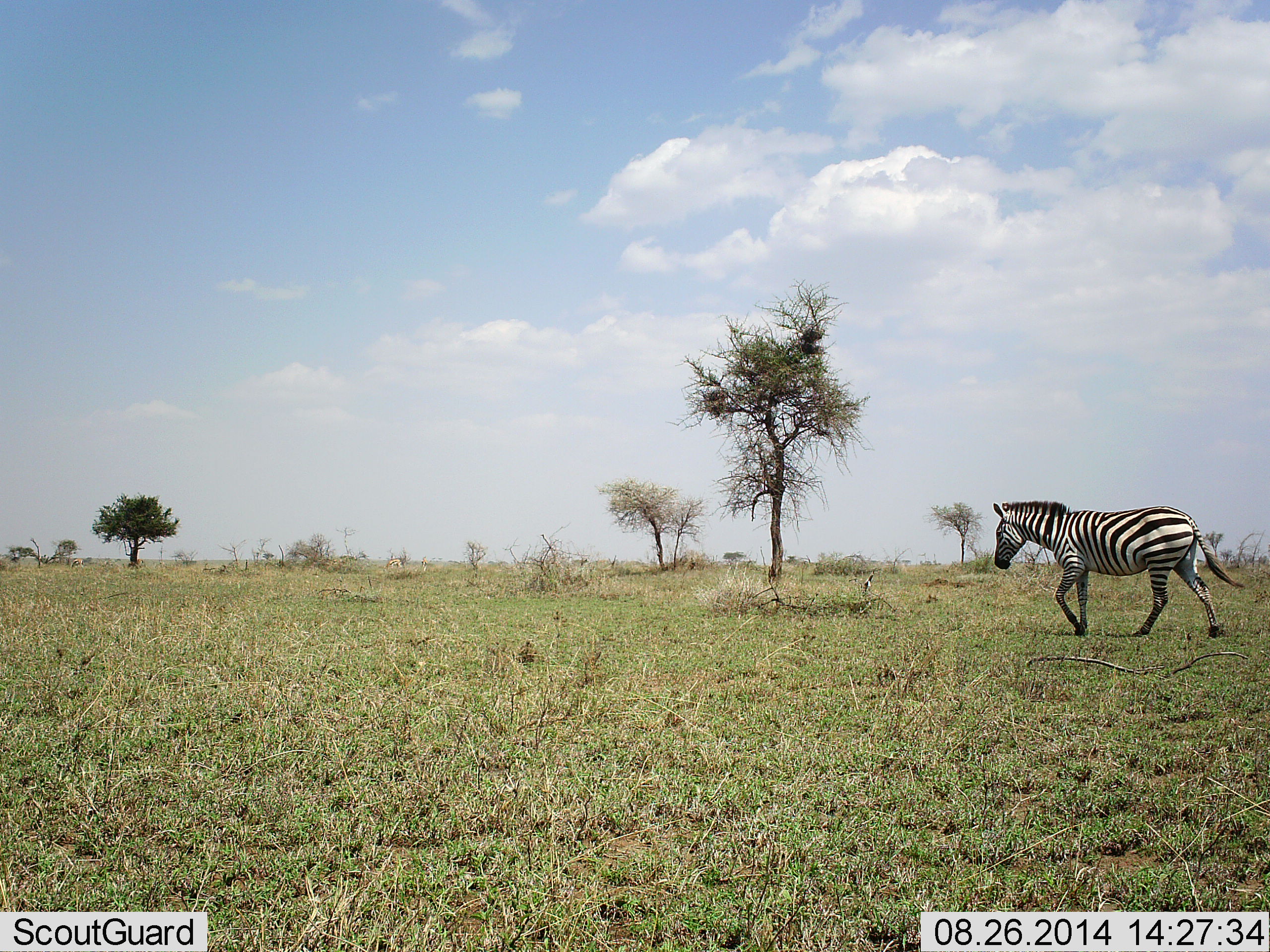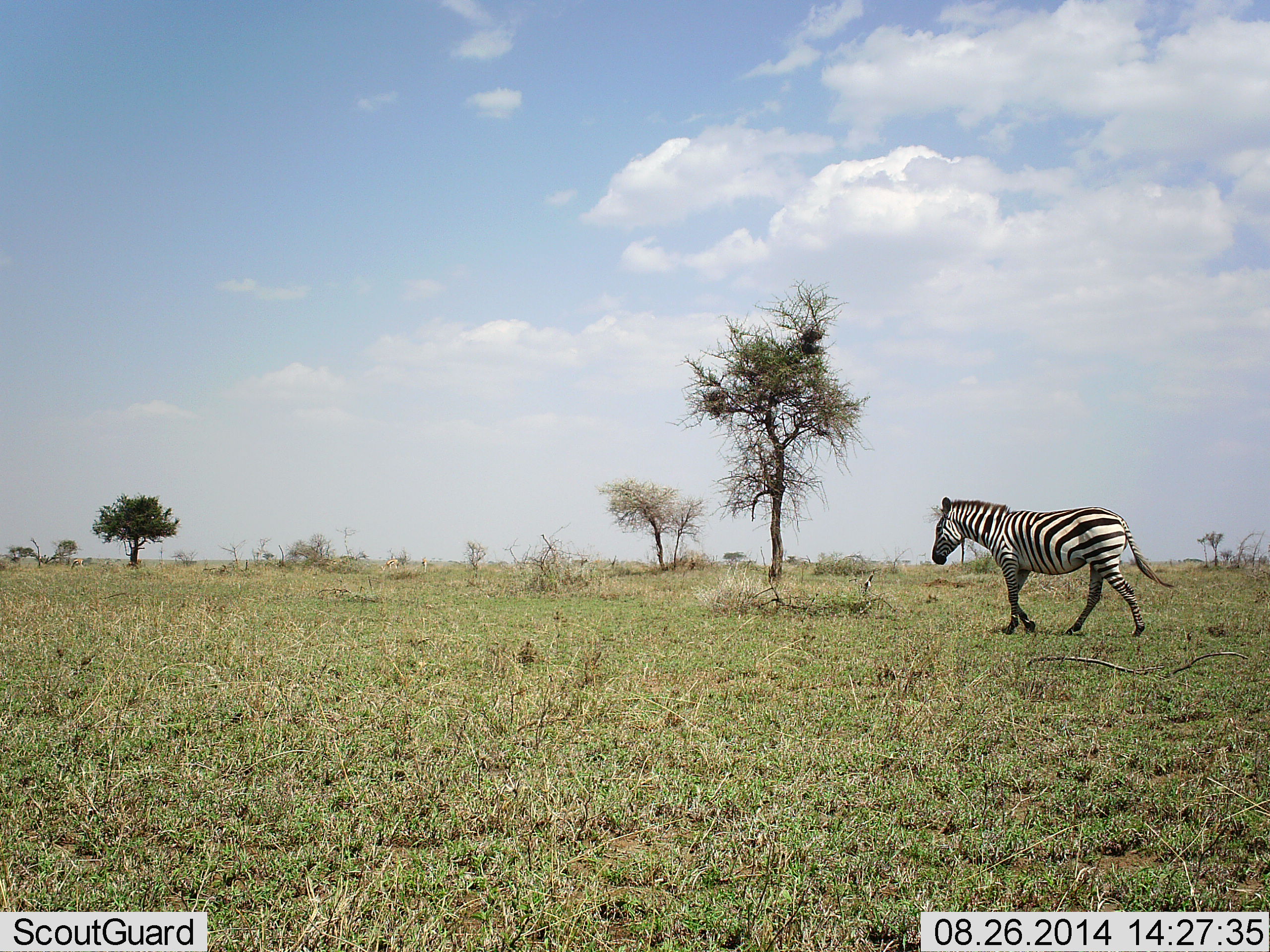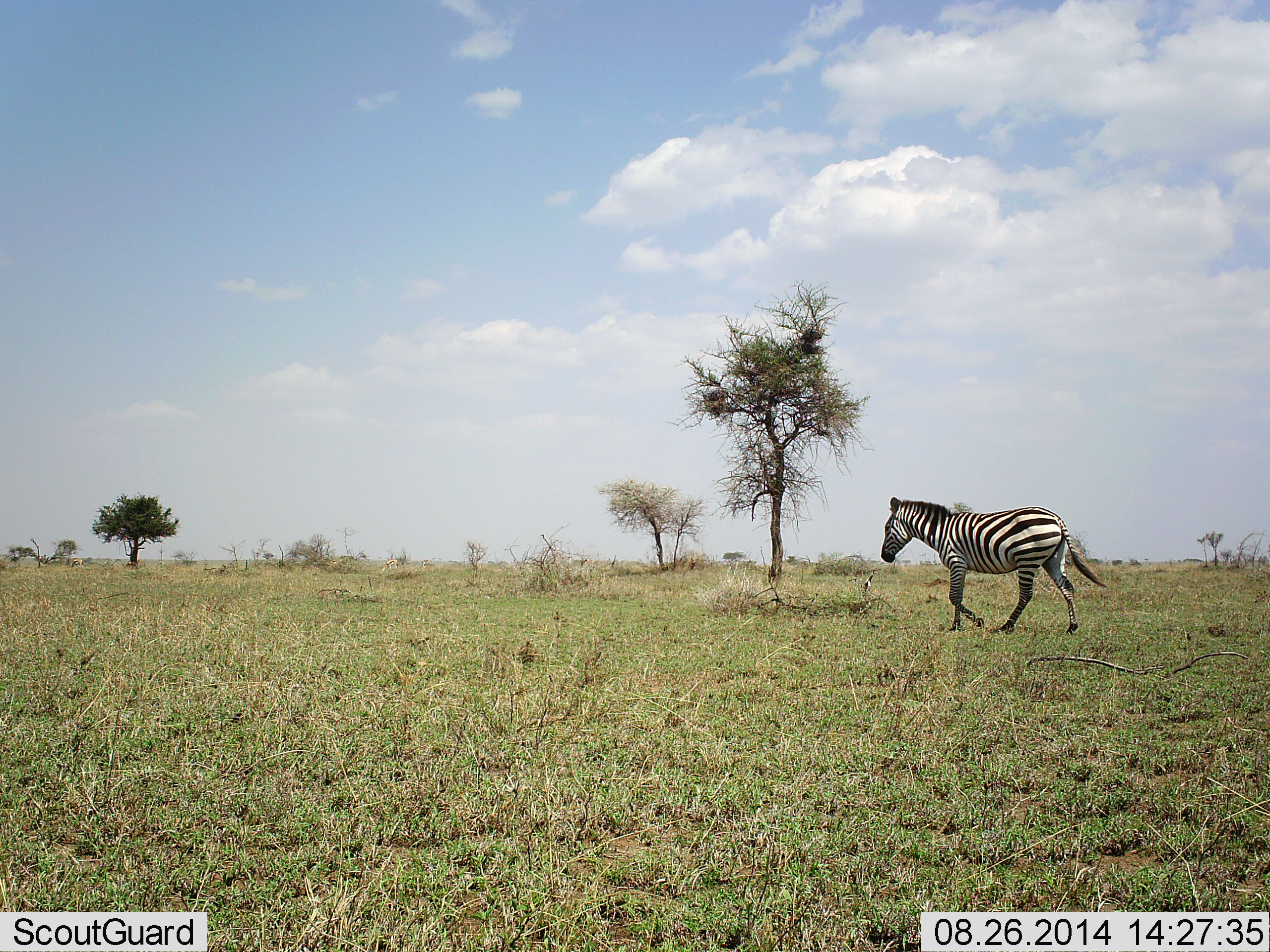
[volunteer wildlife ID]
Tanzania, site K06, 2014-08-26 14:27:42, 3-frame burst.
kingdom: Animalia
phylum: Chordata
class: Mammalia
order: Perissodactyla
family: Equidae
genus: Equus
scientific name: Equus quagga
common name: plains zebra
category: zebra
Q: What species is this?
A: Zebra (plains zebra) (Equus quagga).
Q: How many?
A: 1.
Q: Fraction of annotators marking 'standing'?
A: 0%.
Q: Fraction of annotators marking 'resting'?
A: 0%.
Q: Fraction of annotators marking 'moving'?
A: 100%.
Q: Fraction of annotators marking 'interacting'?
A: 0%.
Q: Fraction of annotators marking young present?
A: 0%.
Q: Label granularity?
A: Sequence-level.